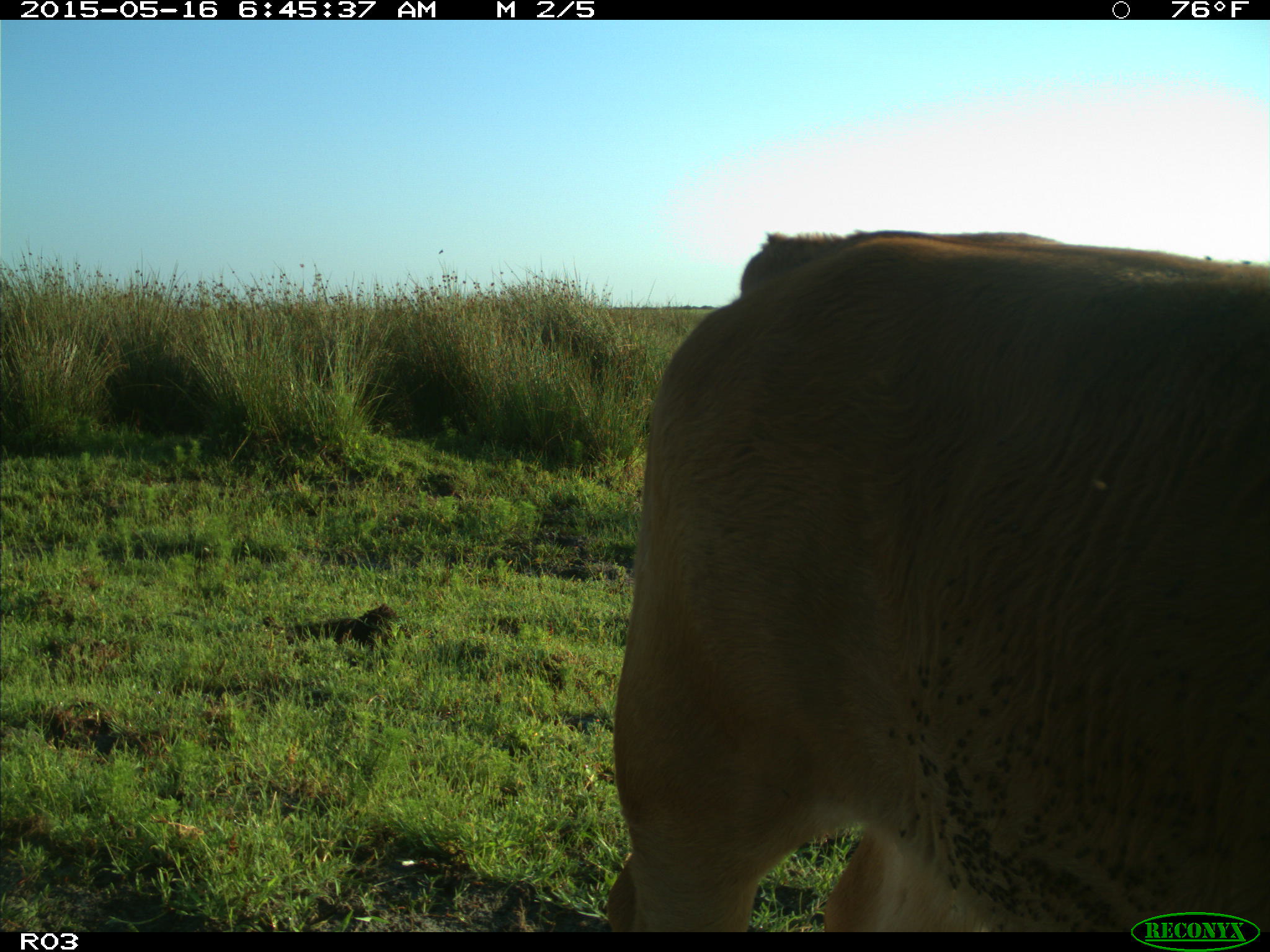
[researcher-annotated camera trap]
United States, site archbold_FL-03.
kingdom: Animalia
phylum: Chordata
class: Mammalia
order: Artiodactyla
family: Bovidae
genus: Bos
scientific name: Bos taurus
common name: domestic cow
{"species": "Bos taurus (domestic cow)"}